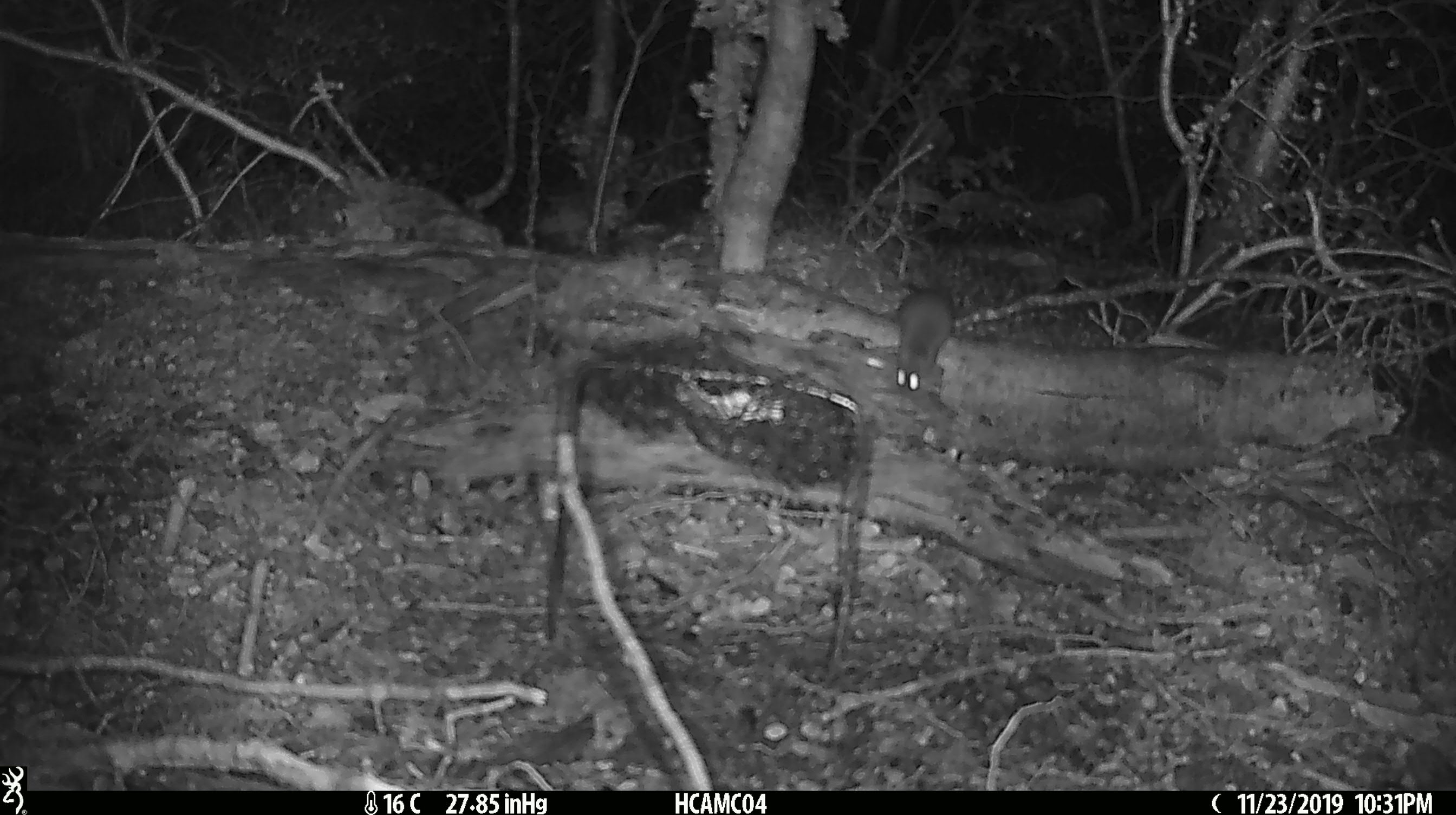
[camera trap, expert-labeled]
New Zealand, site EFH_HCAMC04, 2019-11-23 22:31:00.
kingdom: Animalia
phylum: Chordata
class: Mammalia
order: Rodentia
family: Muridae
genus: Mus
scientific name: Mus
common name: mouse